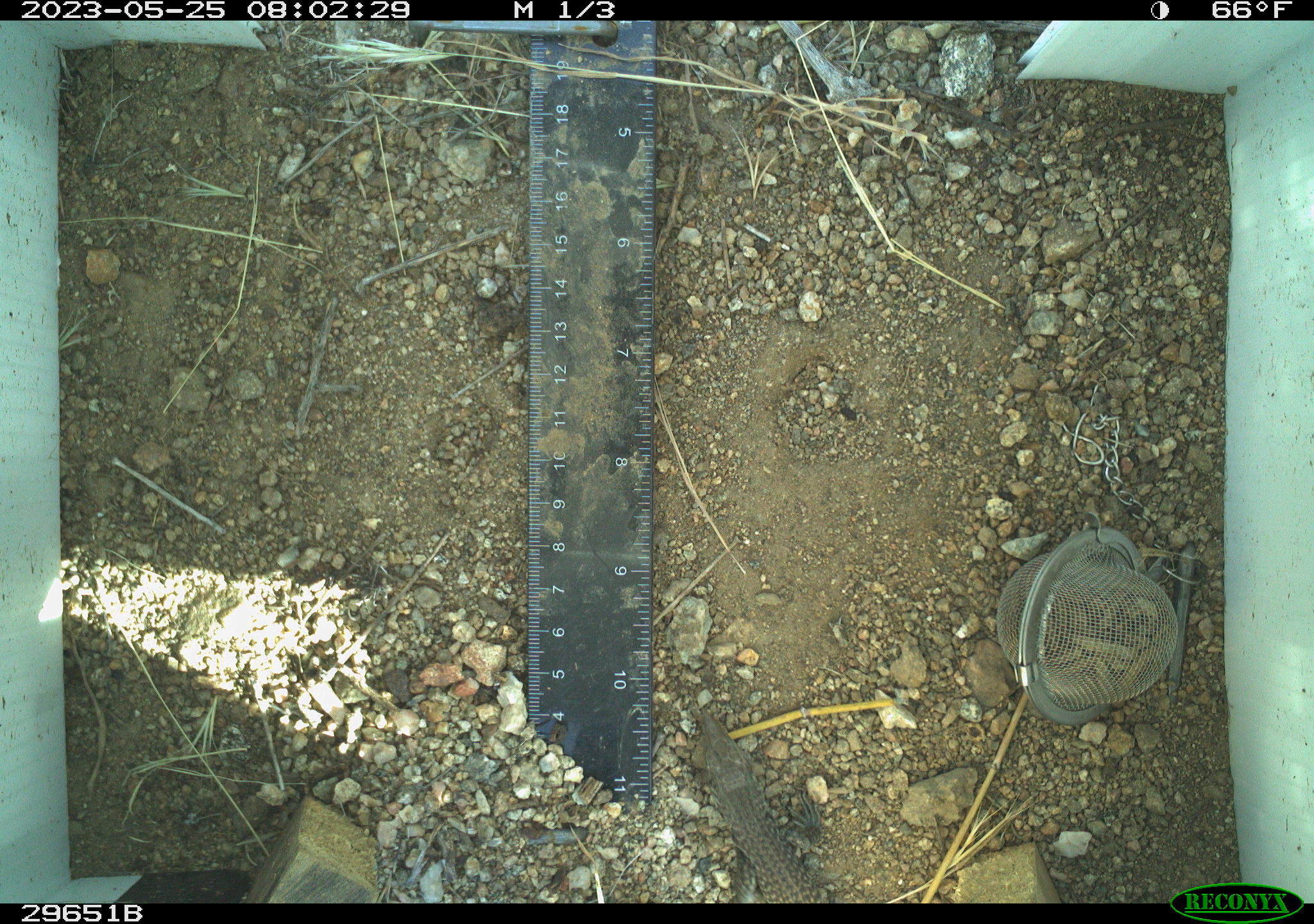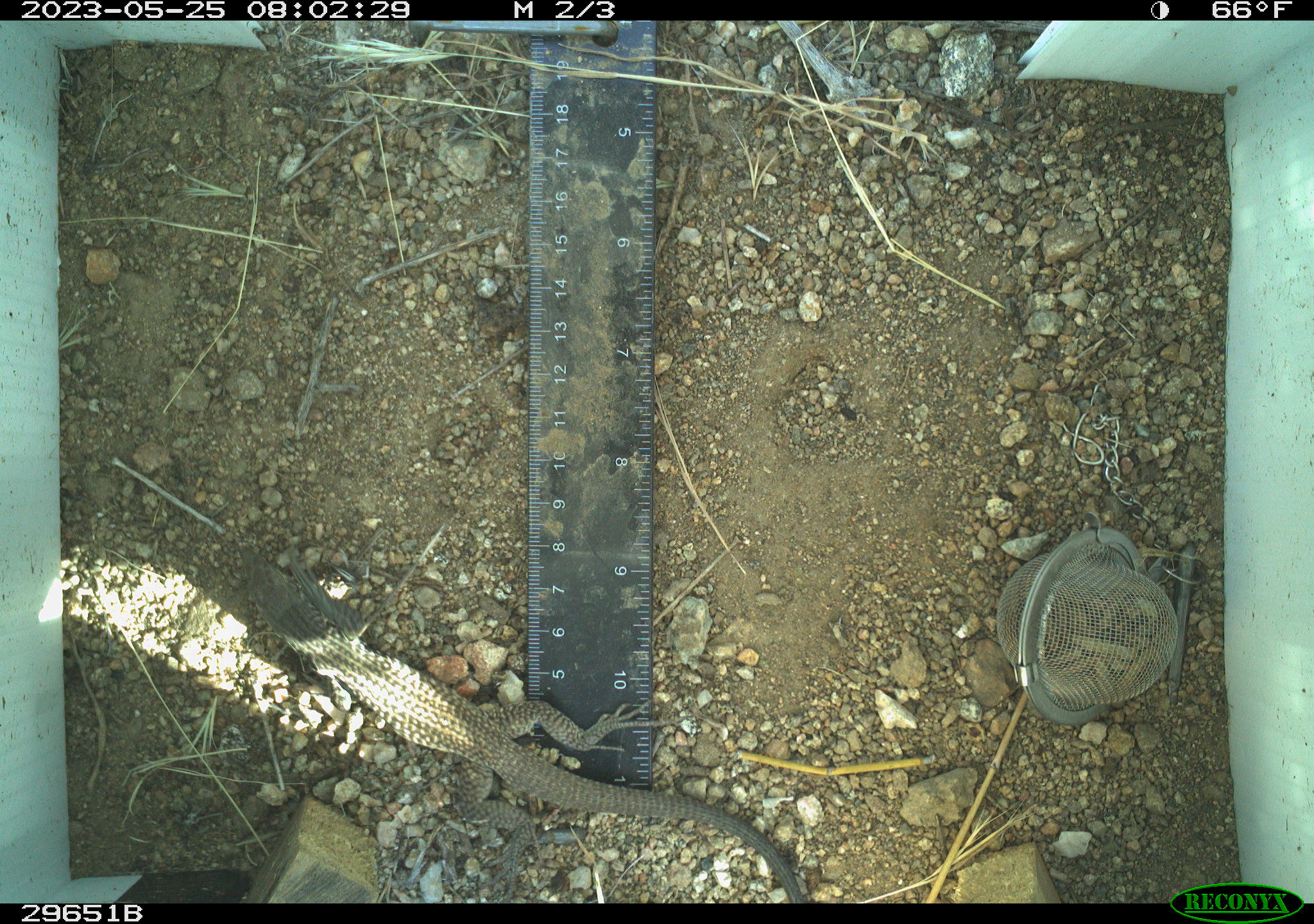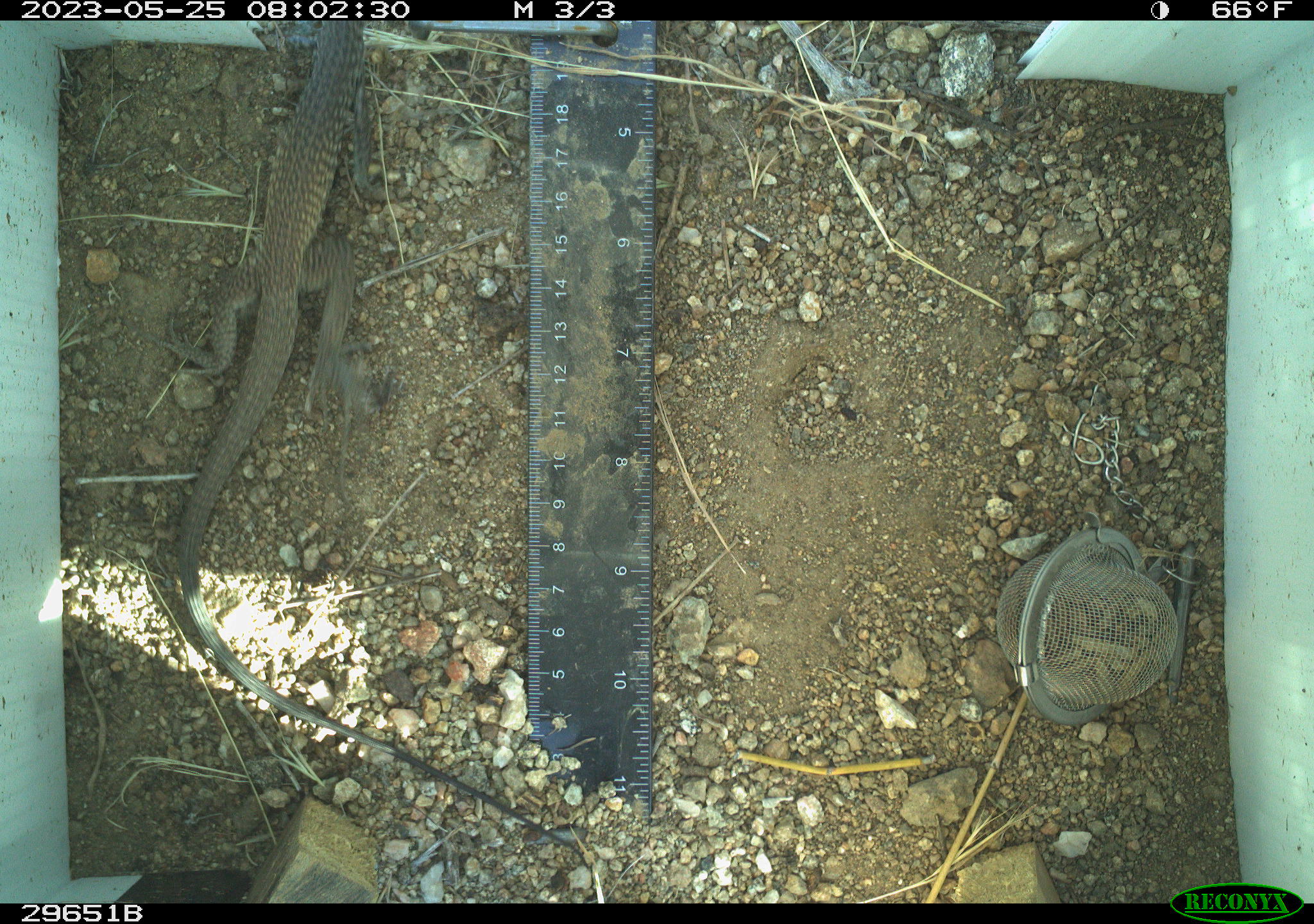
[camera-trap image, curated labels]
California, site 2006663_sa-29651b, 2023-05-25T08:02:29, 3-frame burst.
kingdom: Animalia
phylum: Chordata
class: Reptilia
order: Squamata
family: Teiidae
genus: Aspidoscelis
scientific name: Aspidoscelis tigris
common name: western whiptail